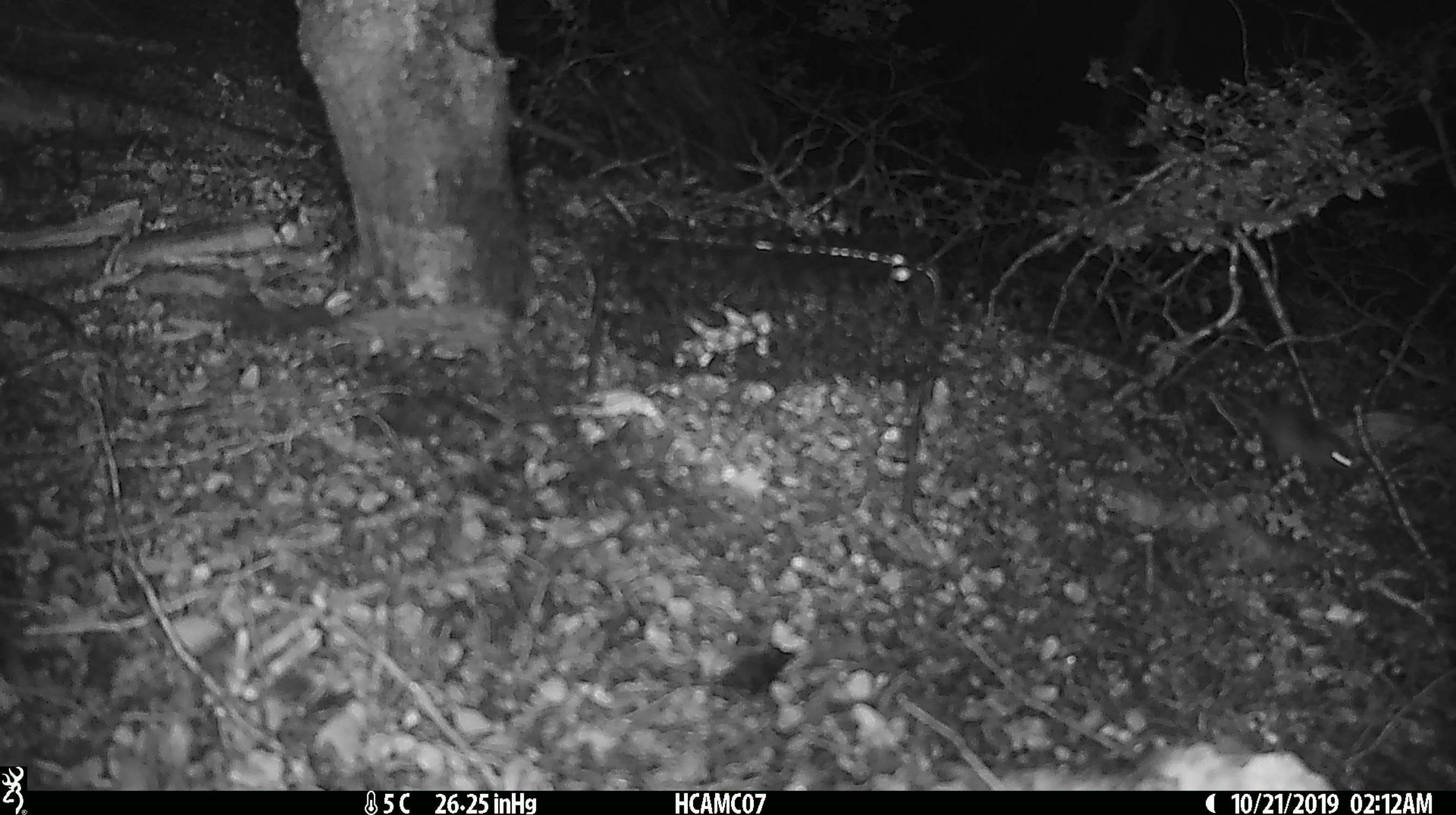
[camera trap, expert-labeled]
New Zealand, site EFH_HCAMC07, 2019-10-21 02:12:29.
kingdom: Animalia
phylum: Chordata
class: Mammalia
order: Rodentia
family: Muridae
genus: Mus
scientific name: Mus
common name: mouse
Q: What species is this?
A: Mouse (Mus).